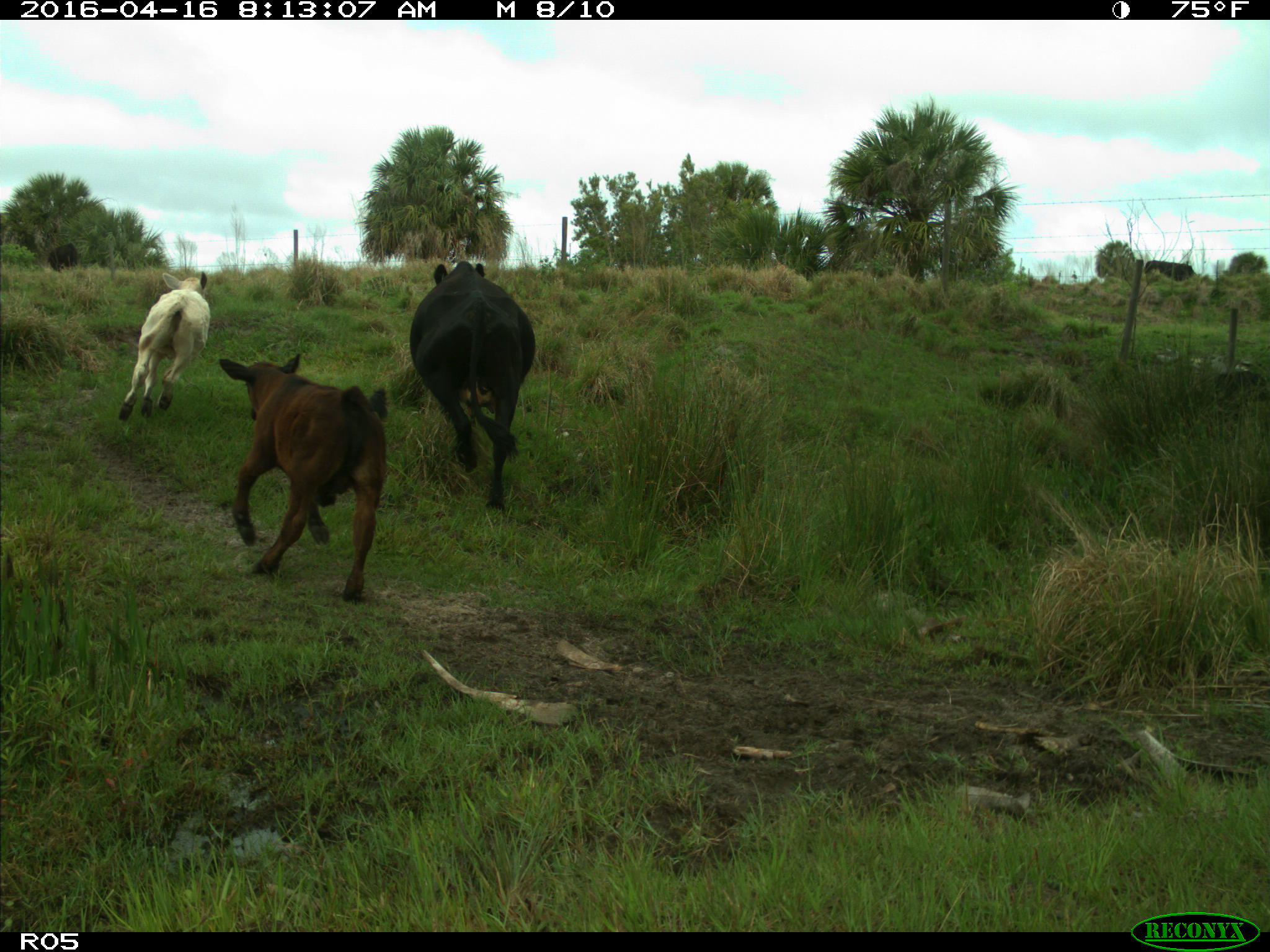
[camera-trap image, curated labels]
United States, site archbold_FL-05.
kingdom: Animalia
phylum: Chordata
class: Mammalia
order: Artiodactyla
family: Bovidae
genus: Bos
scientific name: Bos taurus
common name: domestic cow